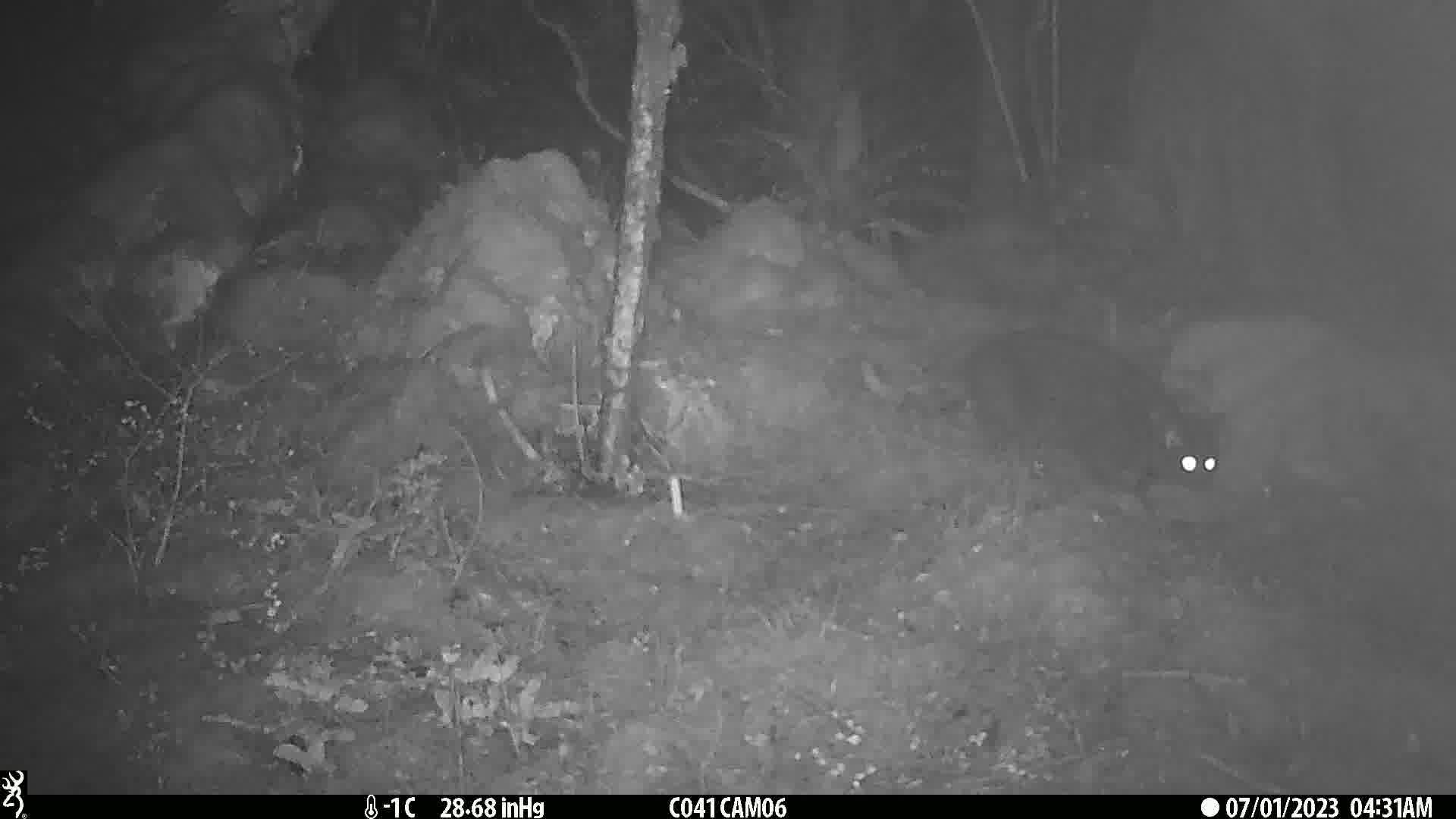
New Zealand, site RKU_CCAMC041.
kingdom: Animalia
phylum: Chordata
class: Mammalia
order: Carnivora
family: Felidae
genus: Felis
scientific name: Felis catus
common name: domestic cat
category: cat